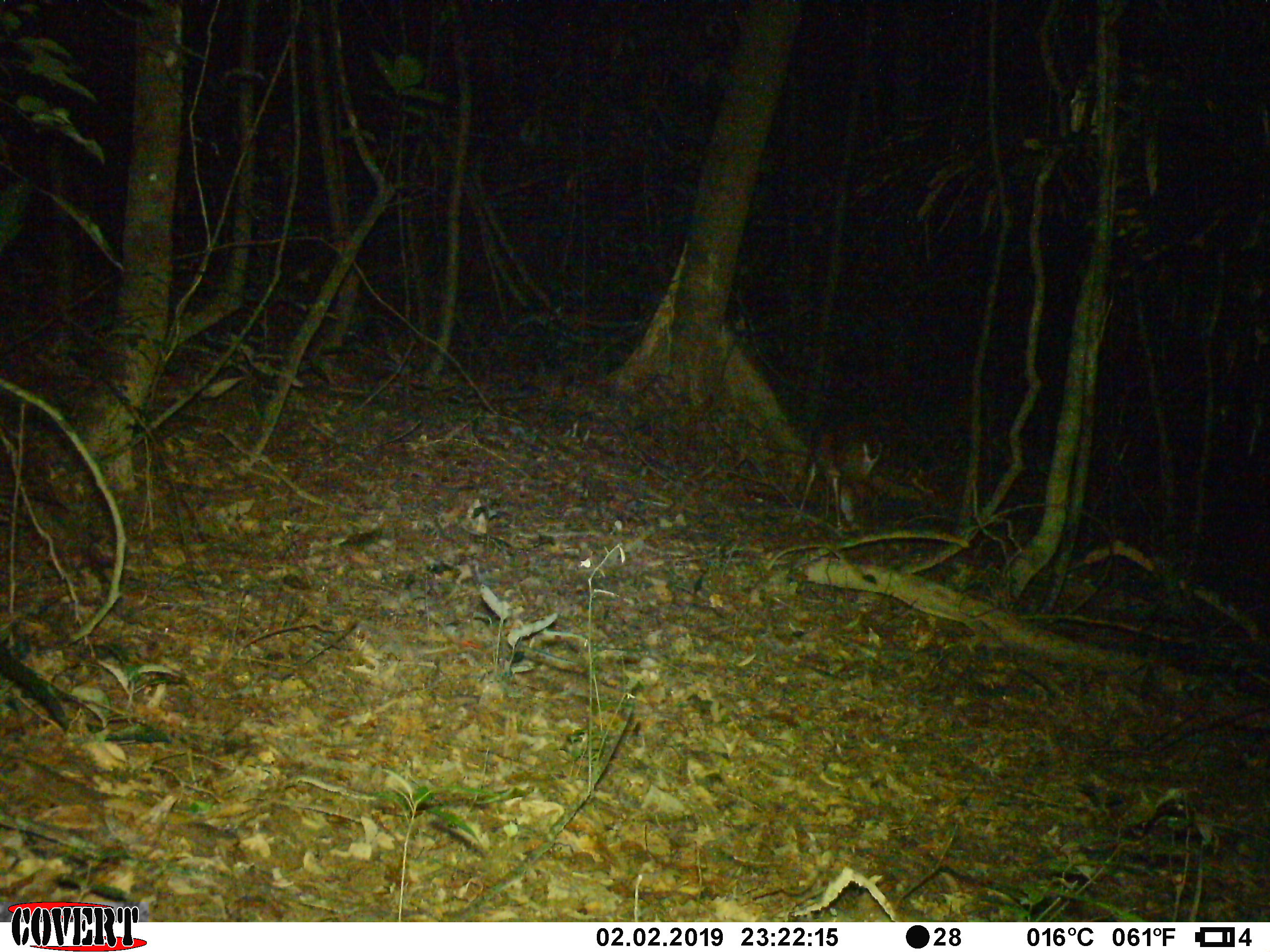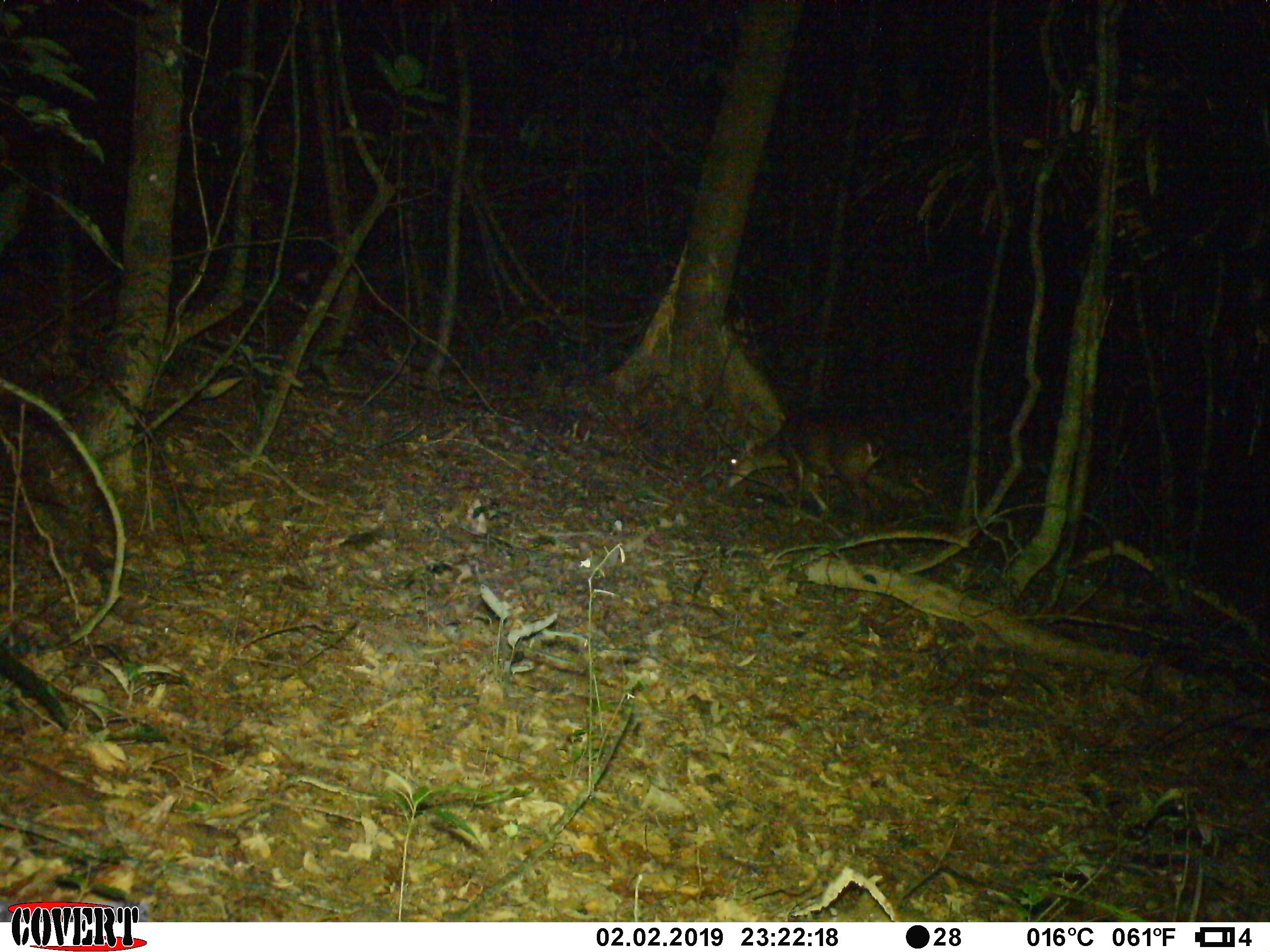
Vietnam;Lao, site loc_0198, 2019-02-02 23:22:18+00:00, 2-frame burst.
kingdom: Animalia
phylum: Chordata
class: Mammalia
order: Artiodactyla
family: Cervidae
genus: Muntiacus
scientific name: Muntiacus vuquangensis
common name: large-antlered muntjac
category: large antlered muntjac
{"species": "large antlered muntjac (large-antlered muntjac) (Muntiacus vuquangensis)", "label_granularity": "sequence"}